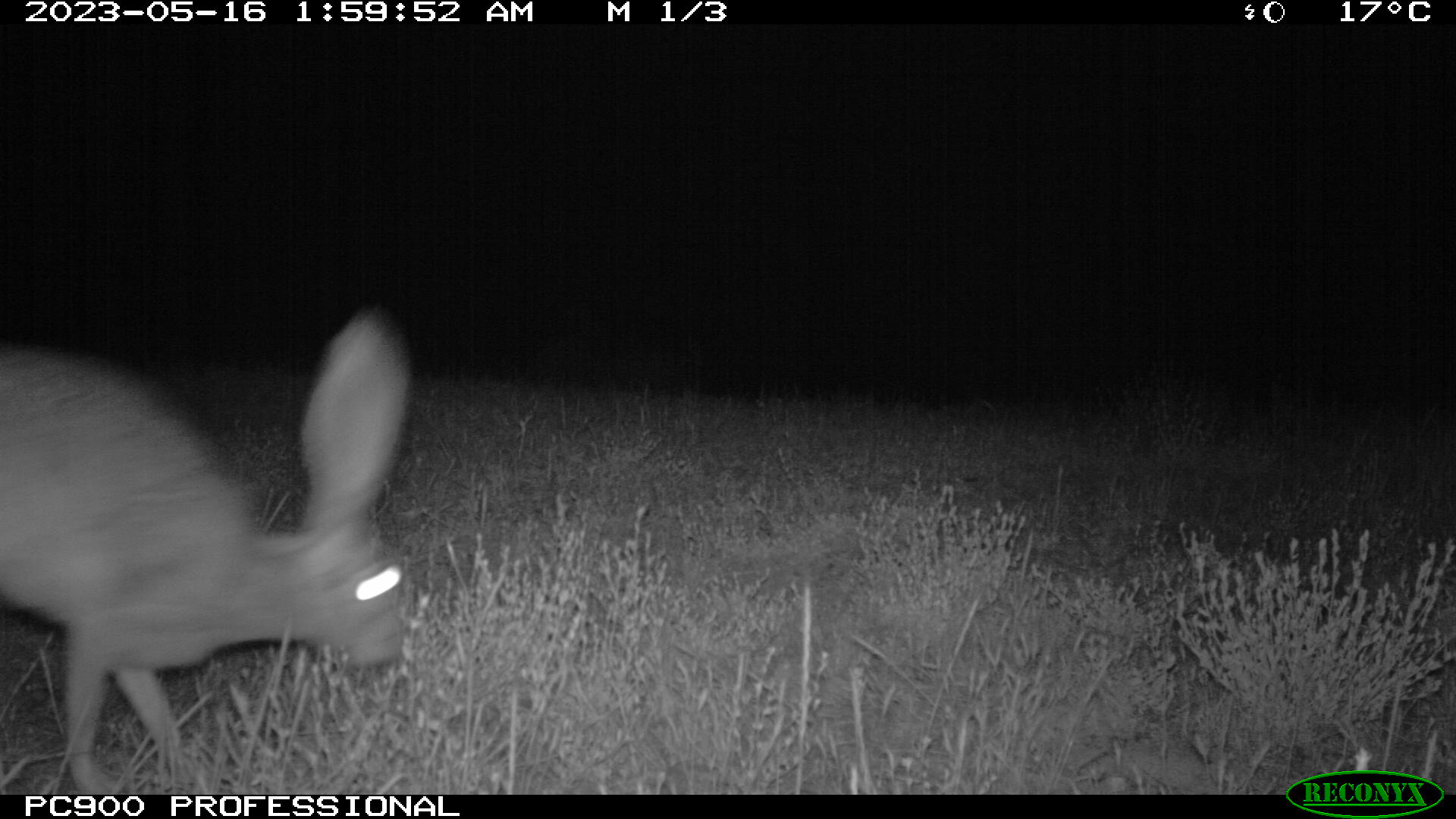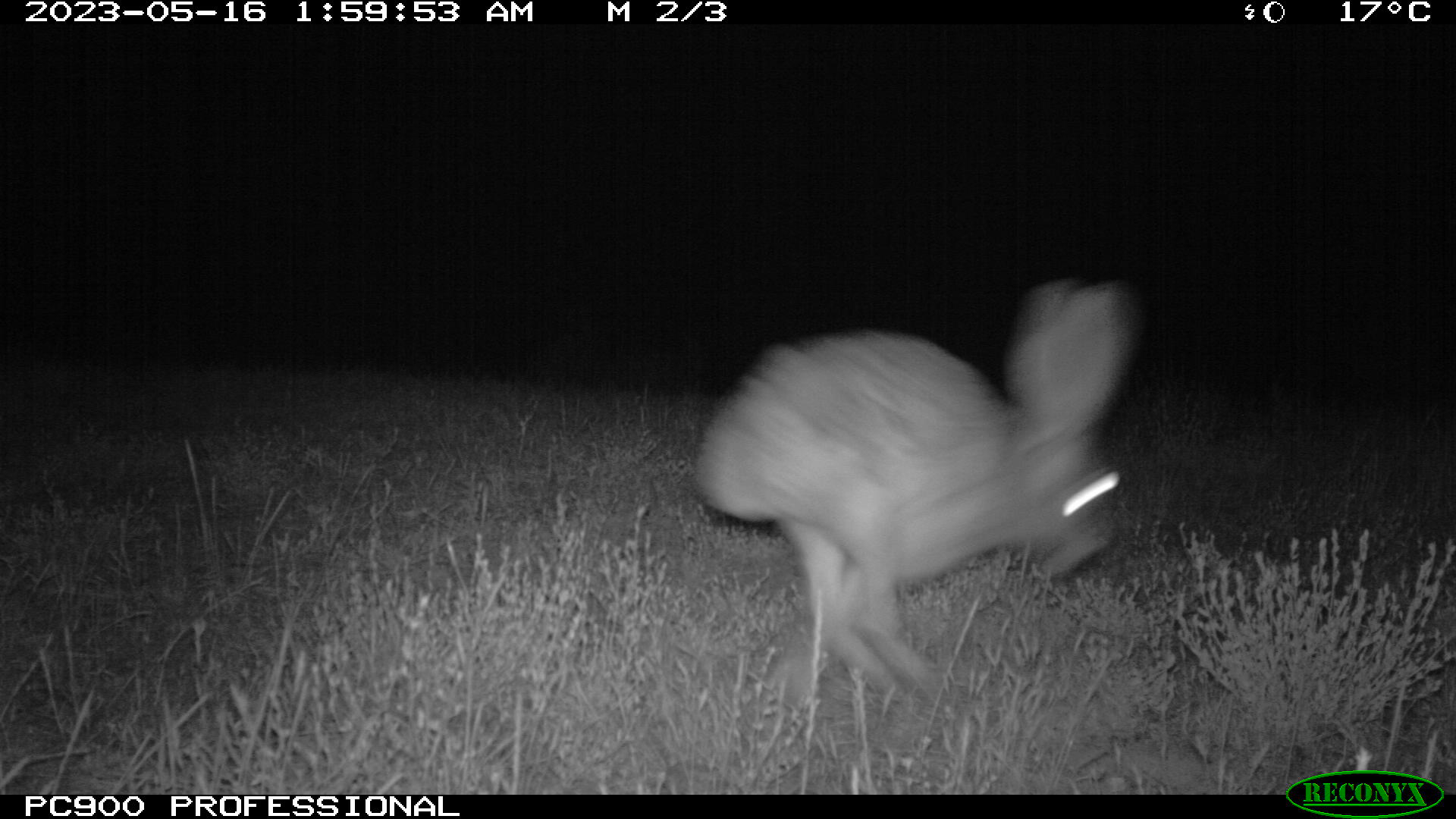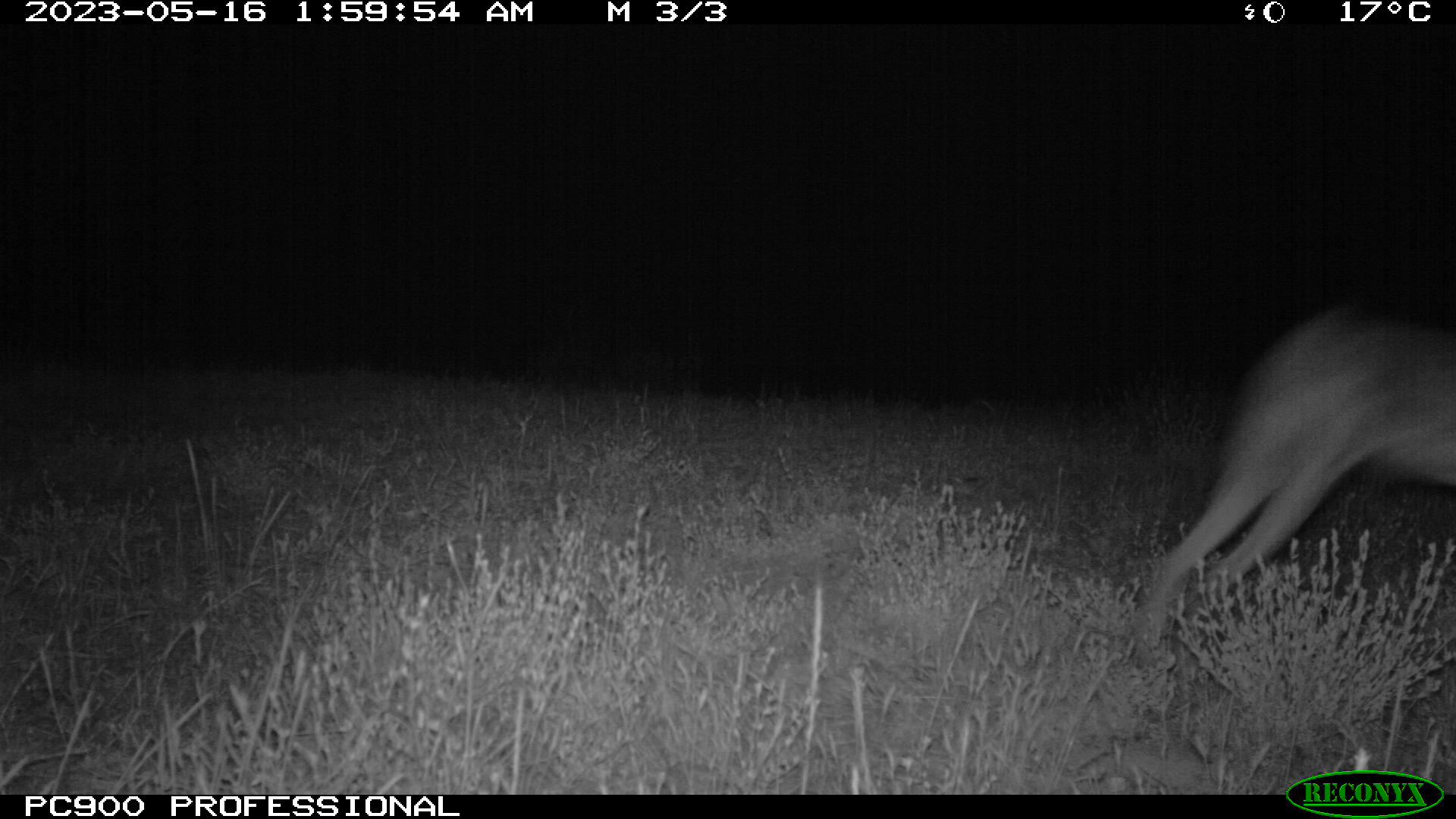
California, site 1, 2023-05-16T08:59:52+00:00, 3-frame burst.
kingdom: Animalia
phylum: Chordata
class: Mammalia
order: Lagomorpha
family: Leporidae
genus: Lepus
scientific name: Lepus californicus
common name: black-tailed jackrabbit